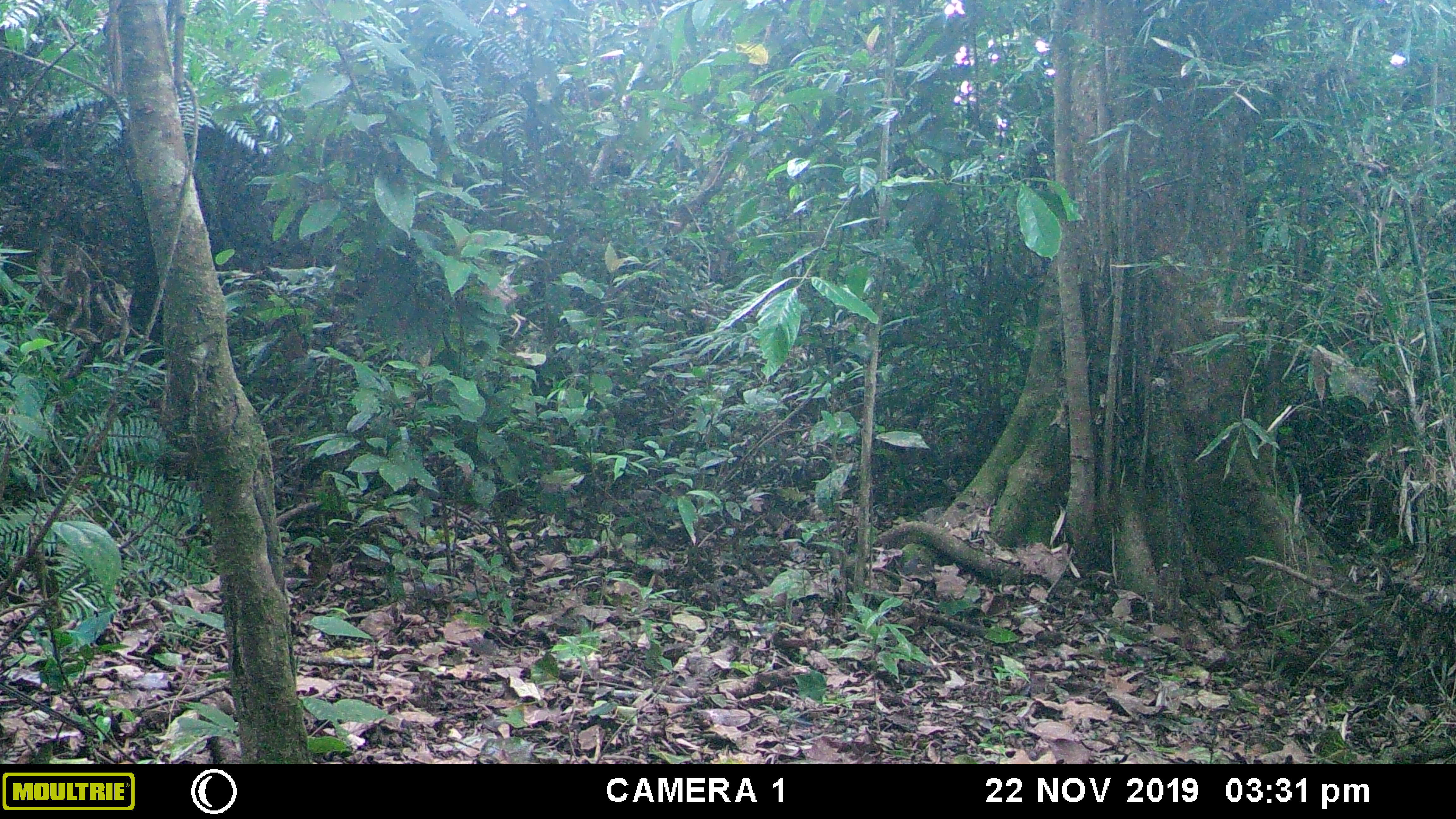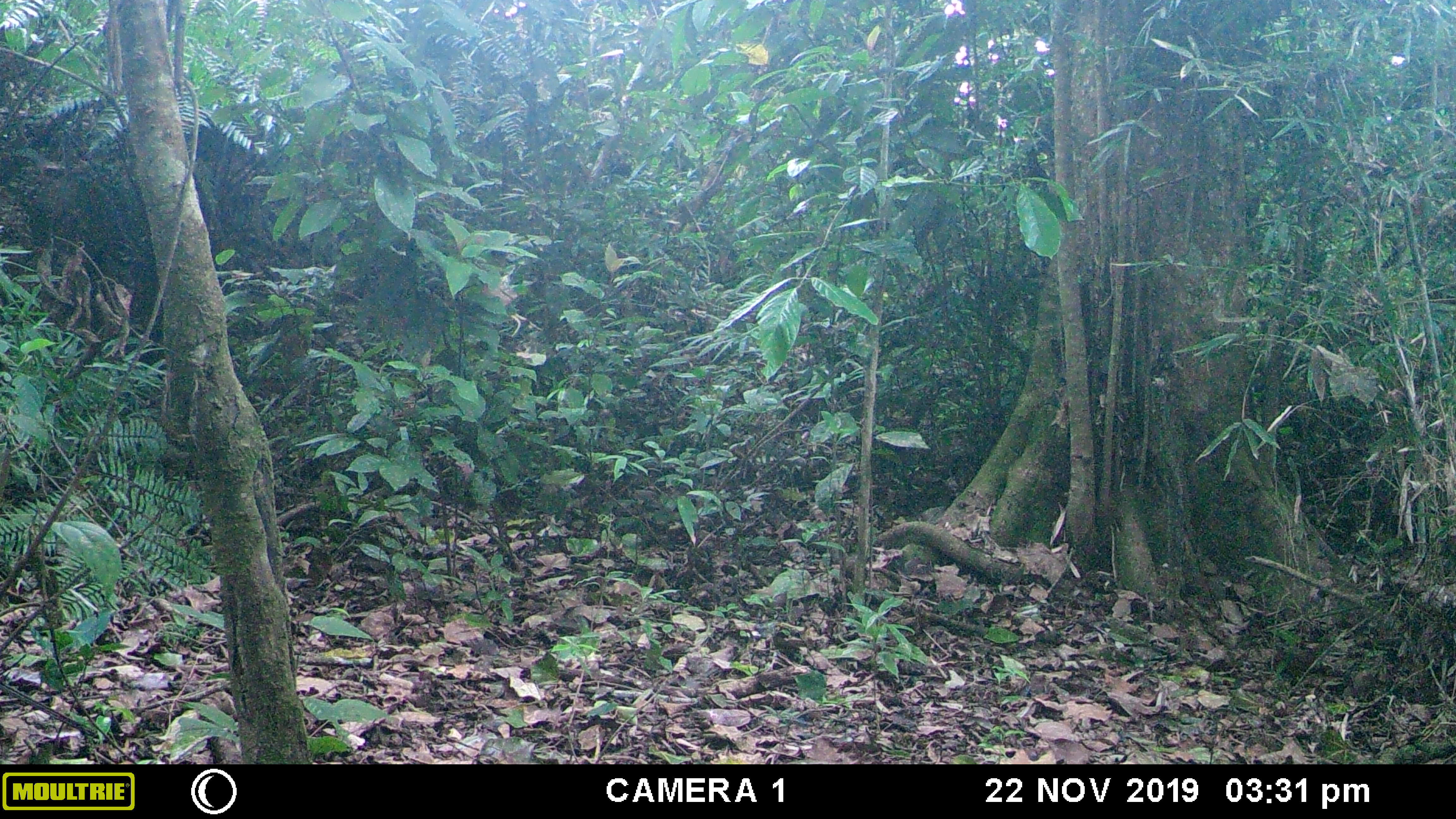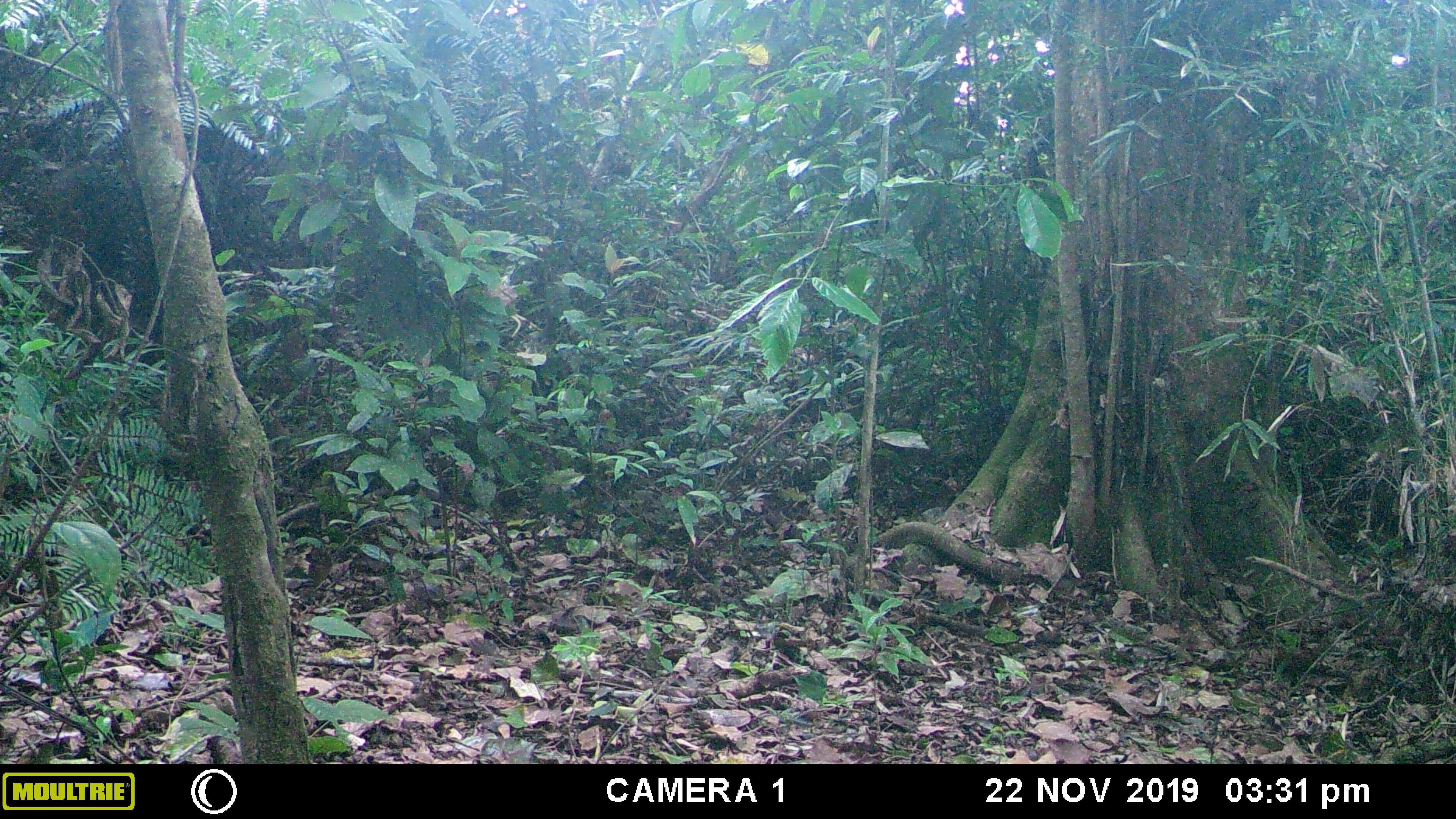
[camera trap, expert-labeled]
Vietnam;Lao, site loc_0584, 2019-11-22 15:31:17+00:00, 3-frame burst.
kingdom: Animalia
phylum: Chordata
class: Mammalia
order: Artiodactyla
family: Suidae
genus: Sus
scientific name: Sus scrofa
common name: eurasian wild pig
Eurasian wild pig (Sus scrofa). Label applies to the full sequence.